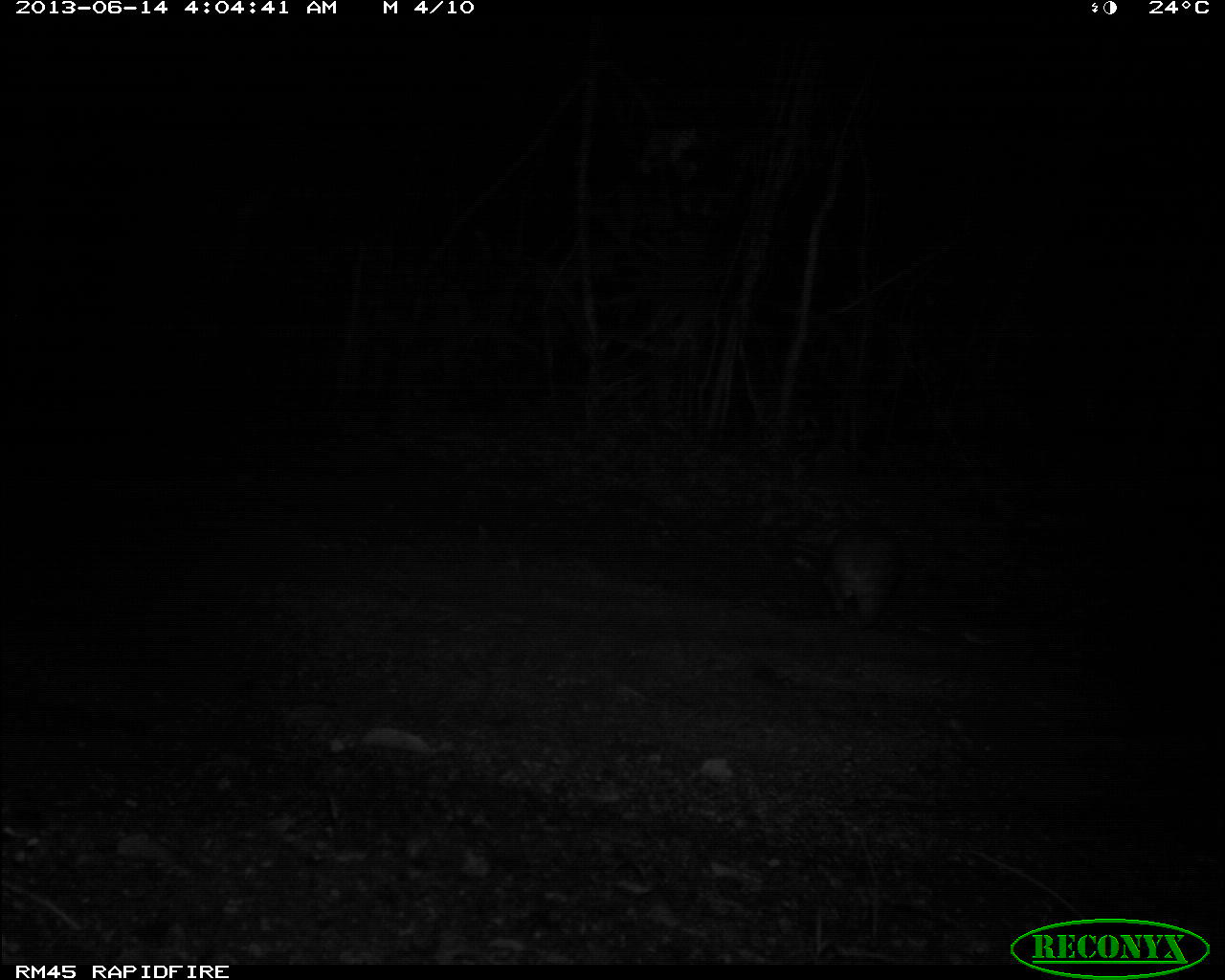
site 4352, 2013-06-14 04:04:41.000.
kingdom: Animalia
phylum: Chordata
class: Mammalia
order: Rodentia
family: Cuniculidae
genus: Cuniculus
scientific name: Cuniculus paca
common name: spotted paca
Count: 1.